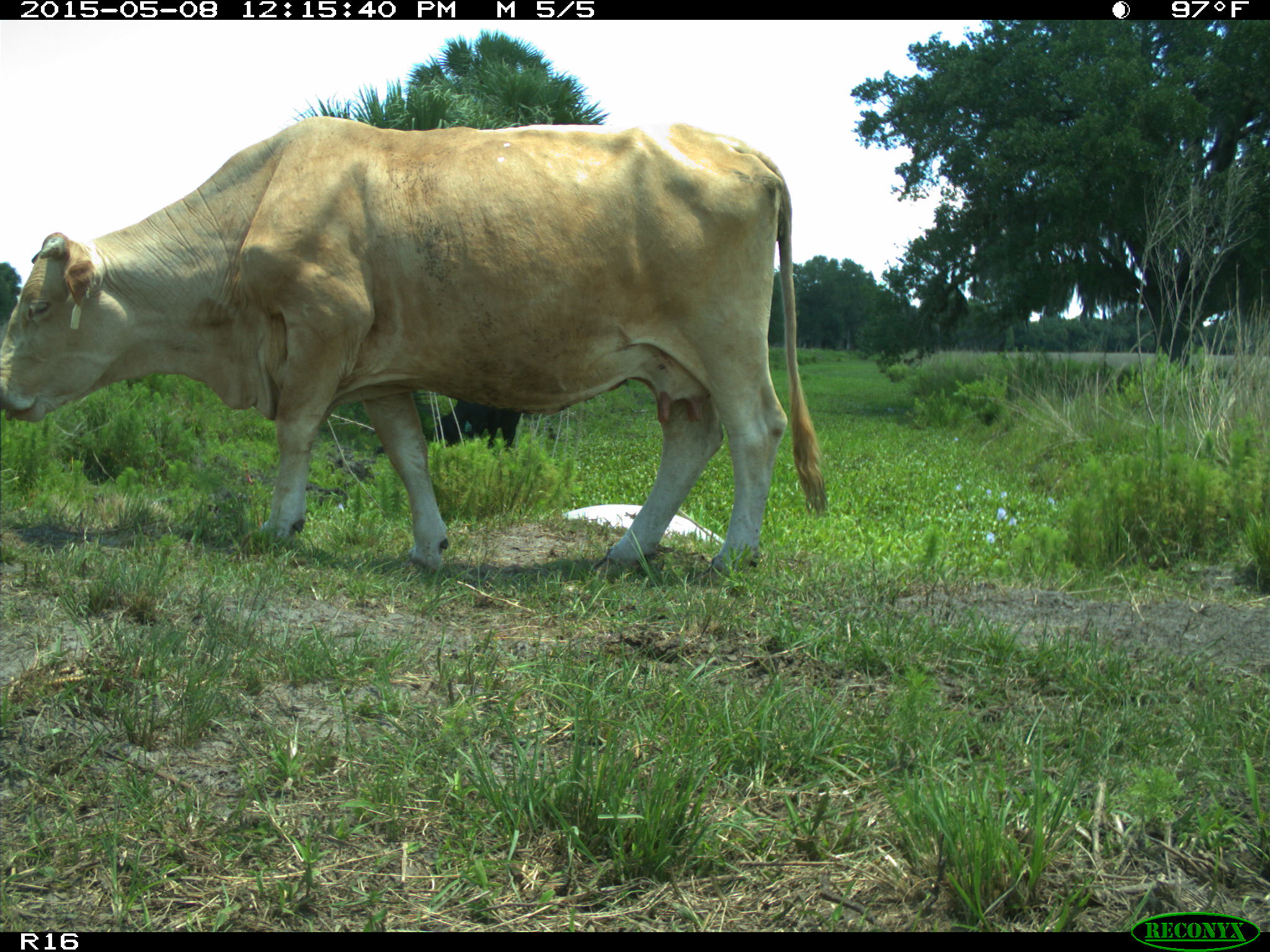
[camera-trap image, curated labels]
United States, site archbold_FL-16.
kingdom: Animalia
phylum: Chordata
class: Mammalia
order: Artiodactyla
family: Bovidae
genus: Bos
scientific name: Bos taurus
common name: domestic cow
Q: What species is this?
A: Bos taurus (domestic cow).